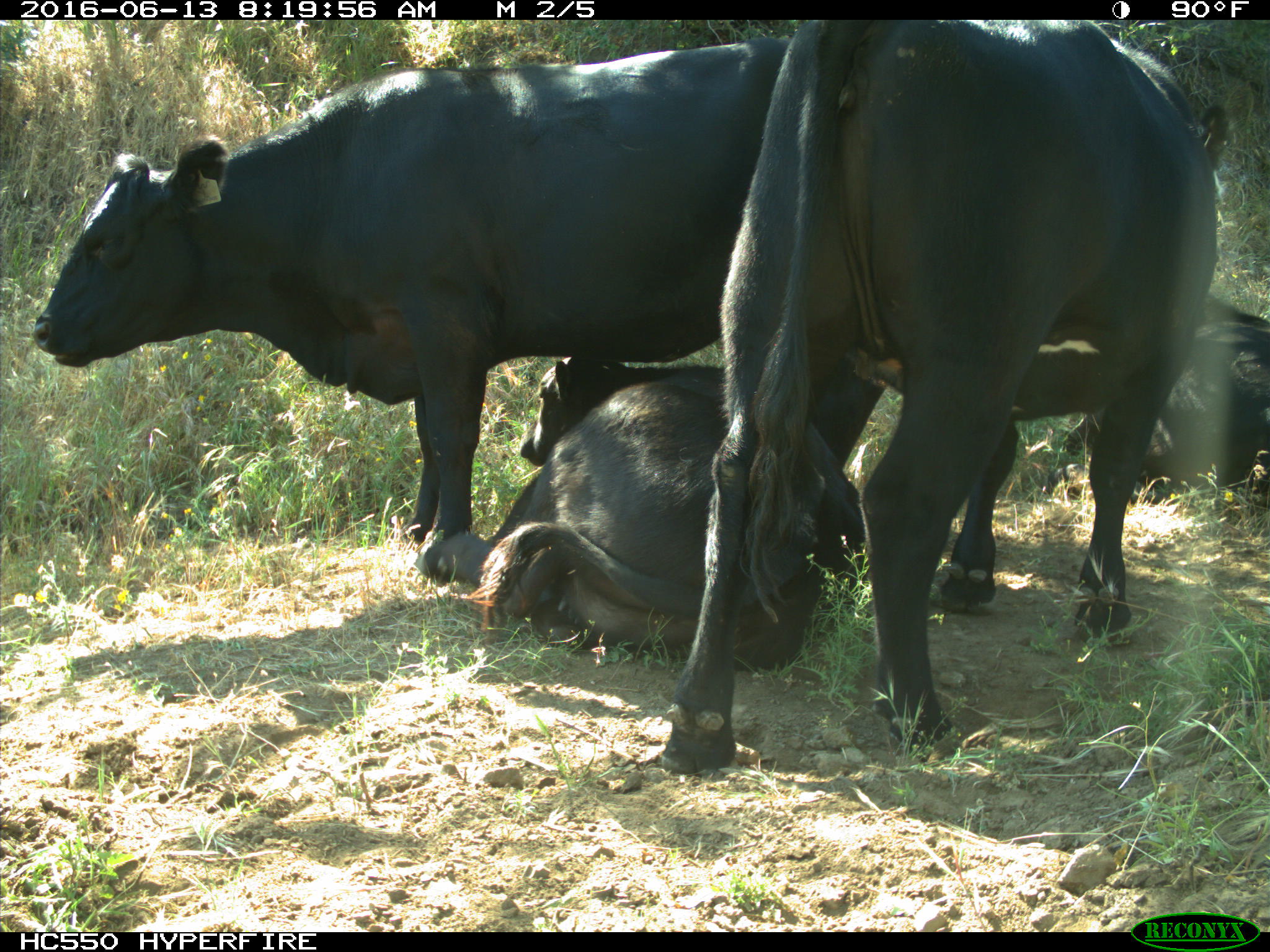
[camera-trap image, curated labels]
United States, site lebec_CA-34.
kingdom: Animalia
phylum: Chordata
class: Mammalia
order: Artiodactyla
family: Bovidae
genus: Bos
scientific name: Bos taurus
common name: domestic cow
Bos taurus (domestic cow).